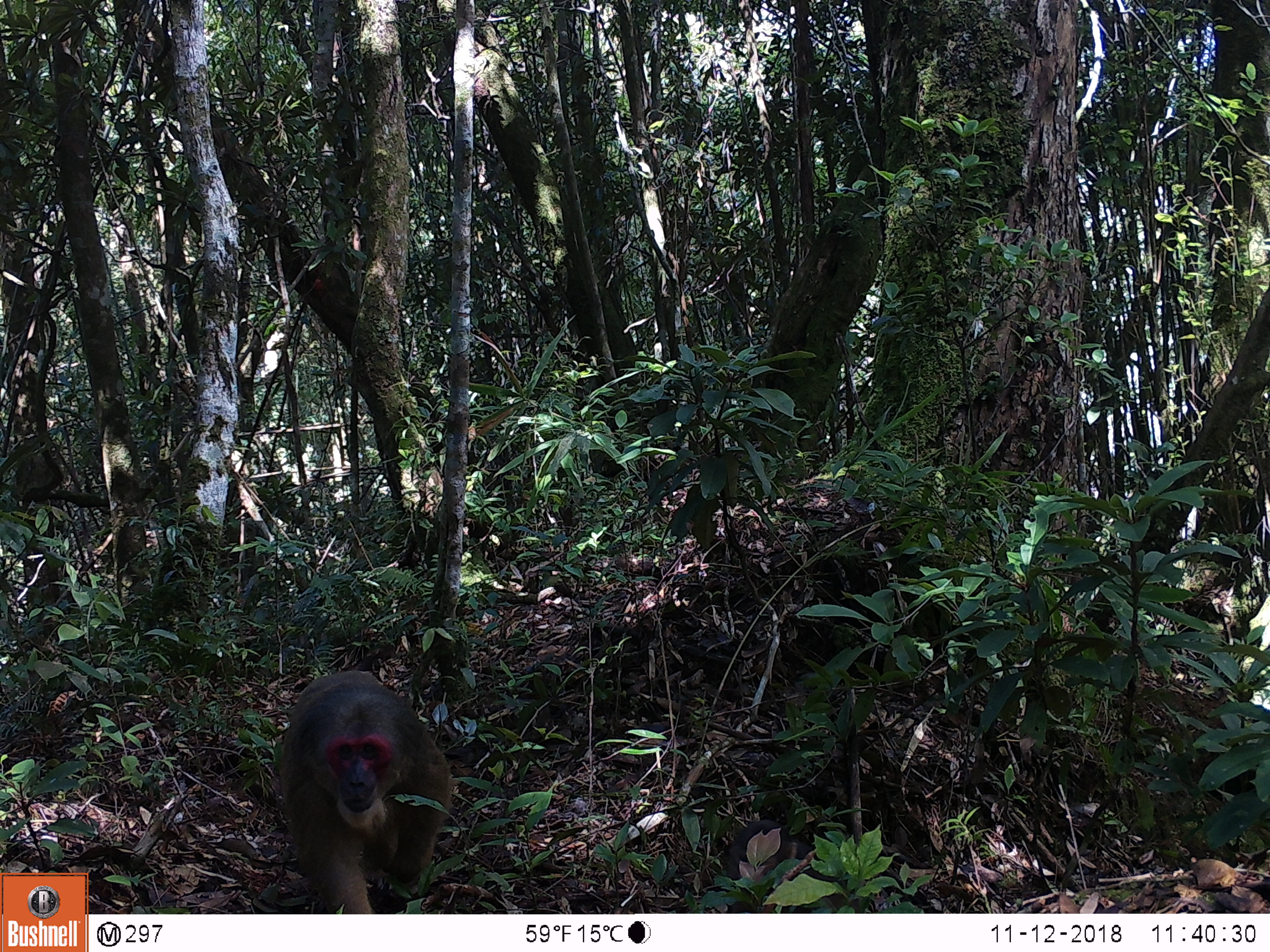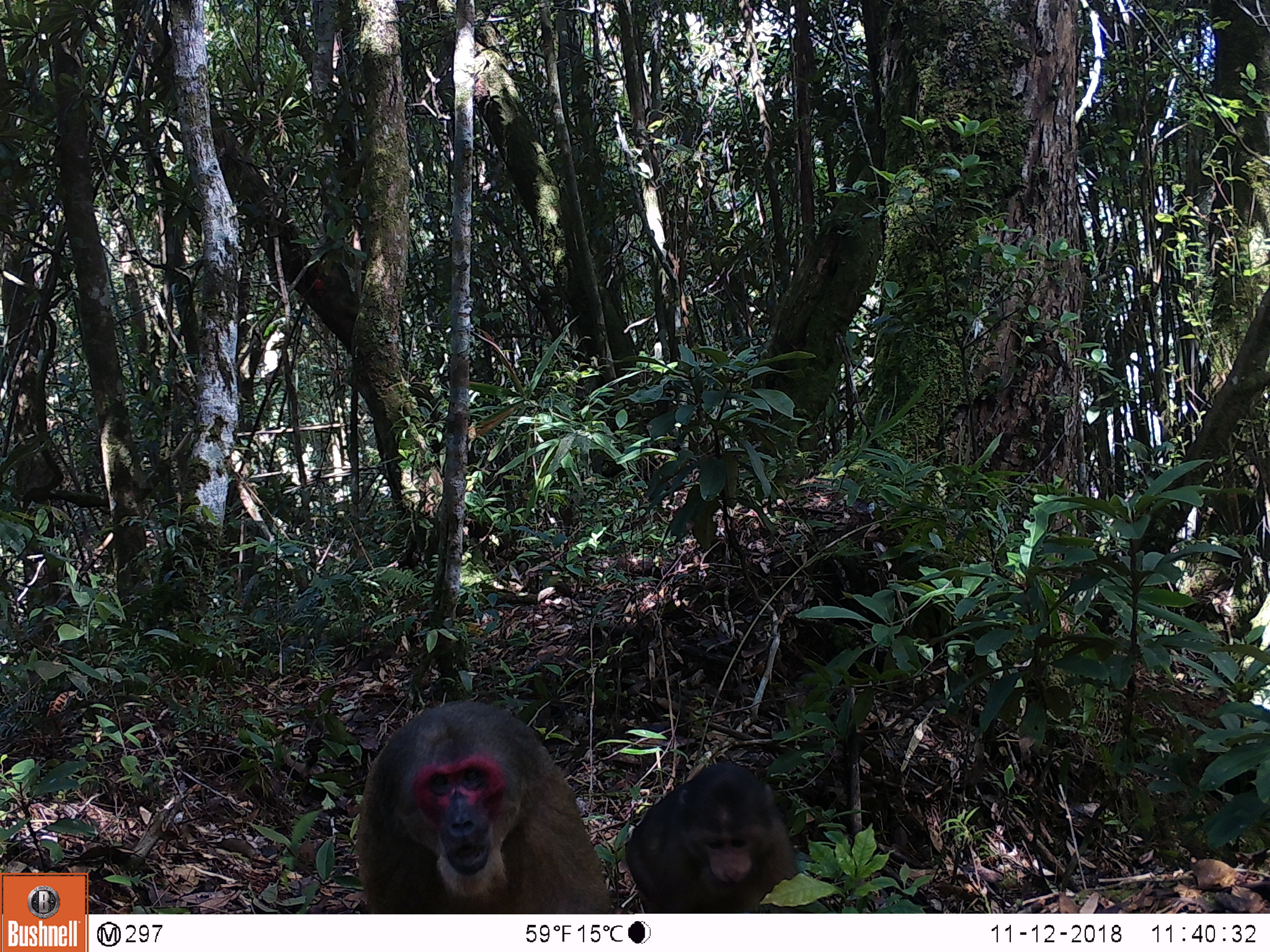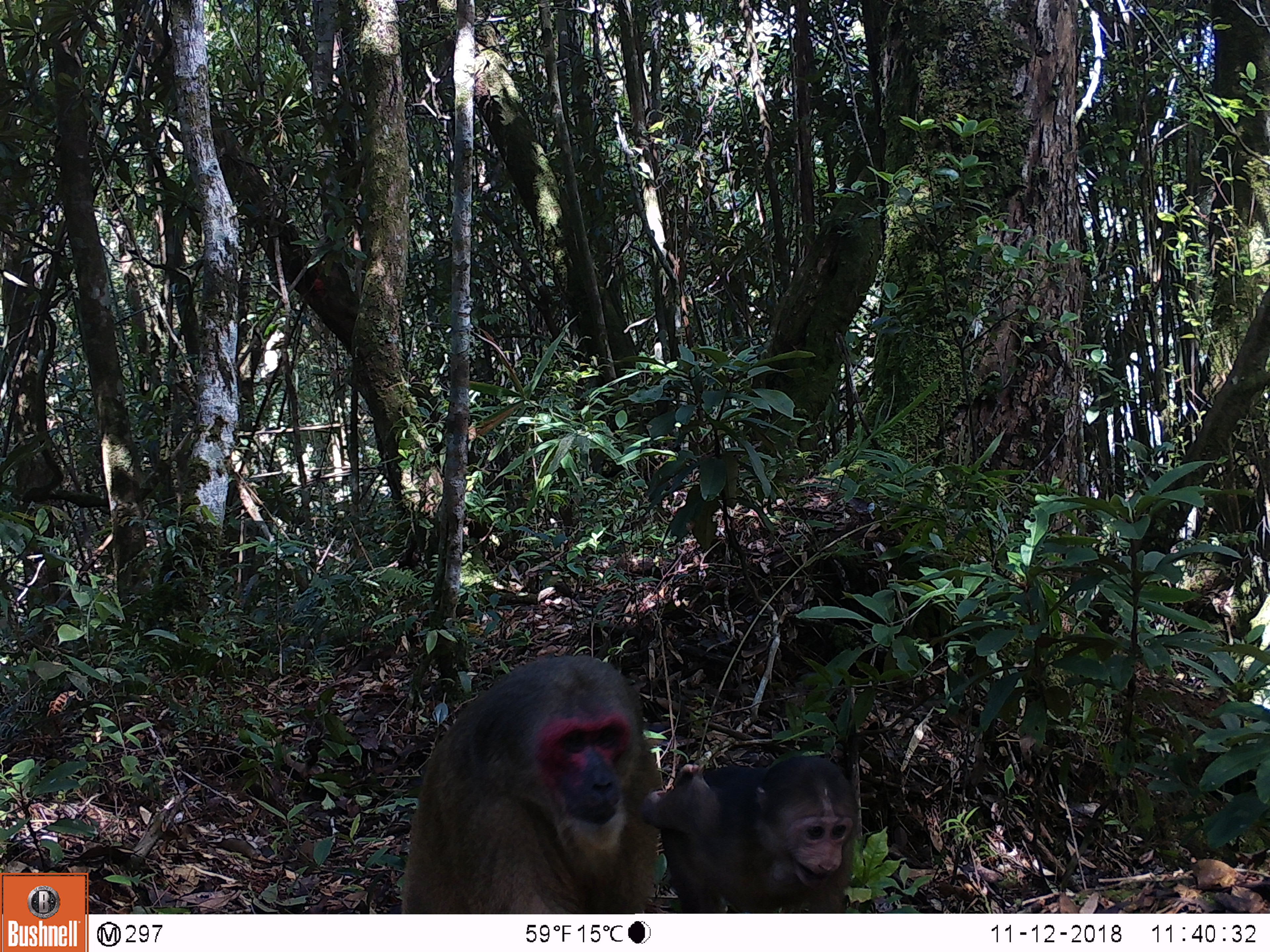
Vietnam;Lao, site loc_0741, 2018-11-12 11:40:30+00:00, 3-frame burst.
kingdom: Animalia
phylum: Chordata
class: Mammalia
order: Primates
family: Cercopithecidae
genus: Macaca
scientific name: Macaca arctoides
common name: stump-tailed macaque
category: stump tailed macaque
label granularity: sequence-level